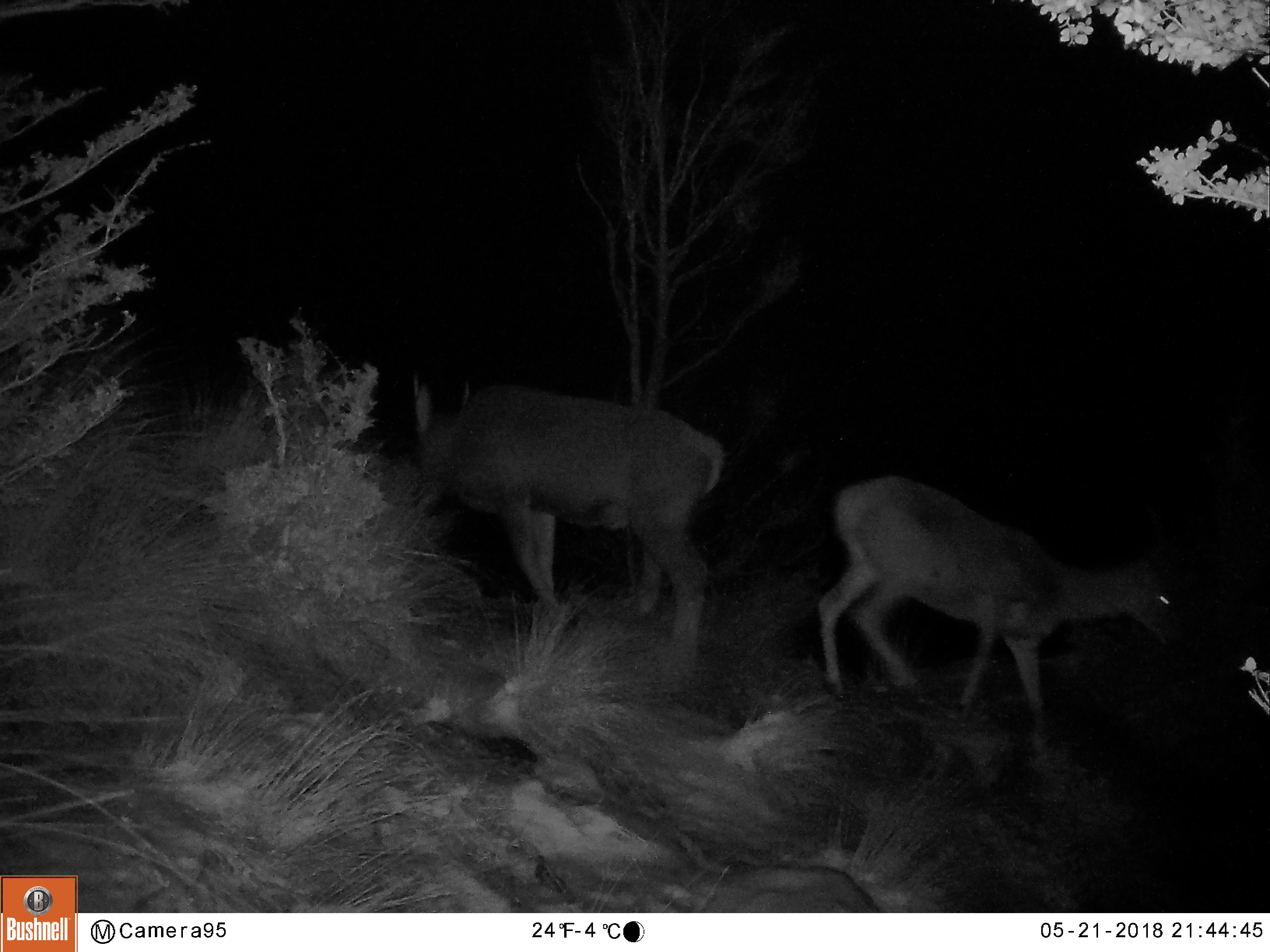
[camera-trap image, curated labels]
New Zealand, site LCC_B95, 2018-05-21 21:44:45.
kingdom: Animalia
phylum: Chordata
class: Mammalia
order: Artiodactyla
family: Cervidae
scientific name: Cervidae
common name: deer